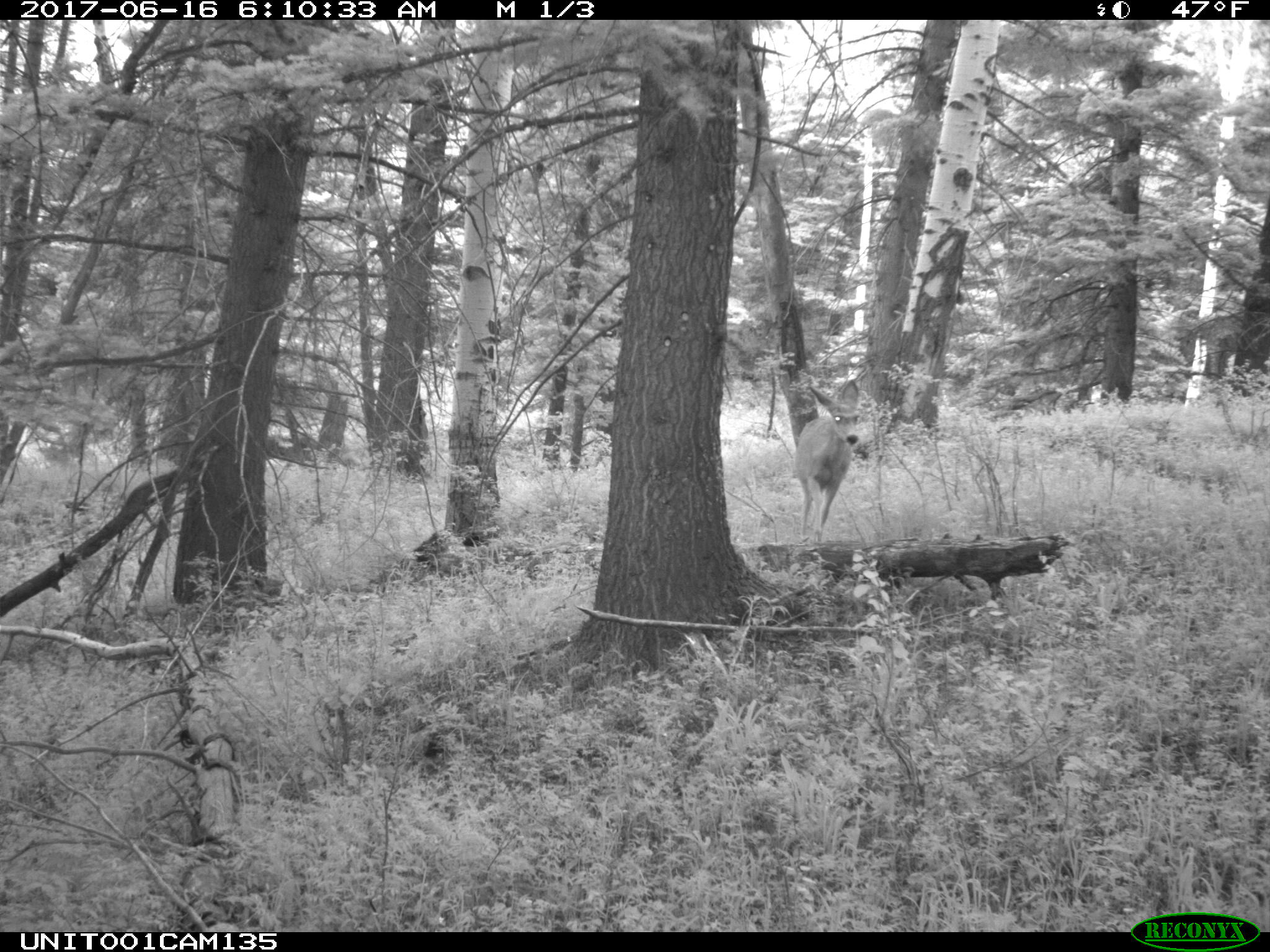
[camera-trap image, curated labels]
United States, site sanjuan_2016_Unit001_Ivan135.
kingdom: Animalia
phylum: Chordata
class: Mammalia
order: Artiodactyla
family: Cervidae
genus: Odocoileus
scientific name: Odocoileus hemionus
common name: mule deer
Odocoileus hemionus (mule deer).